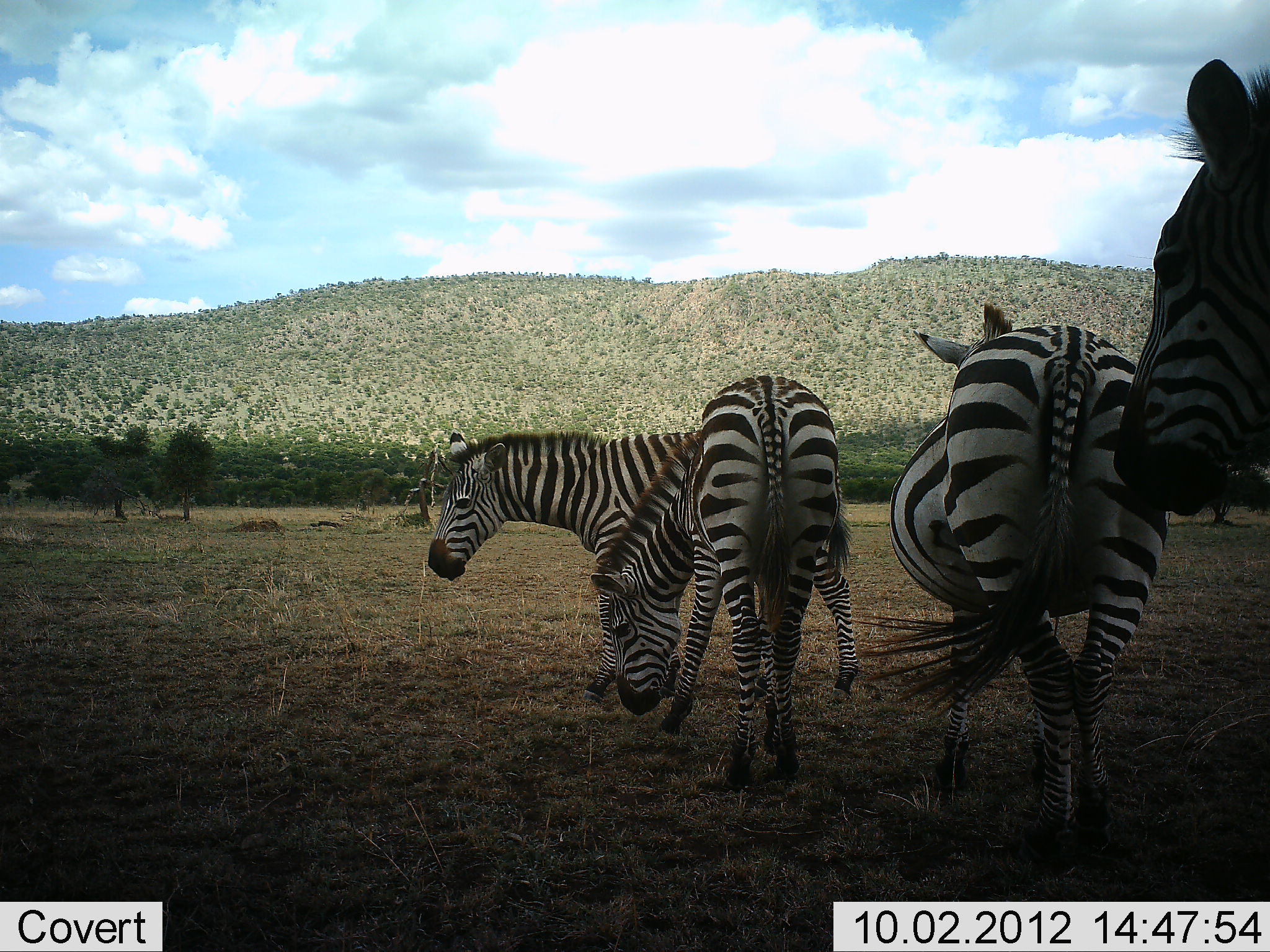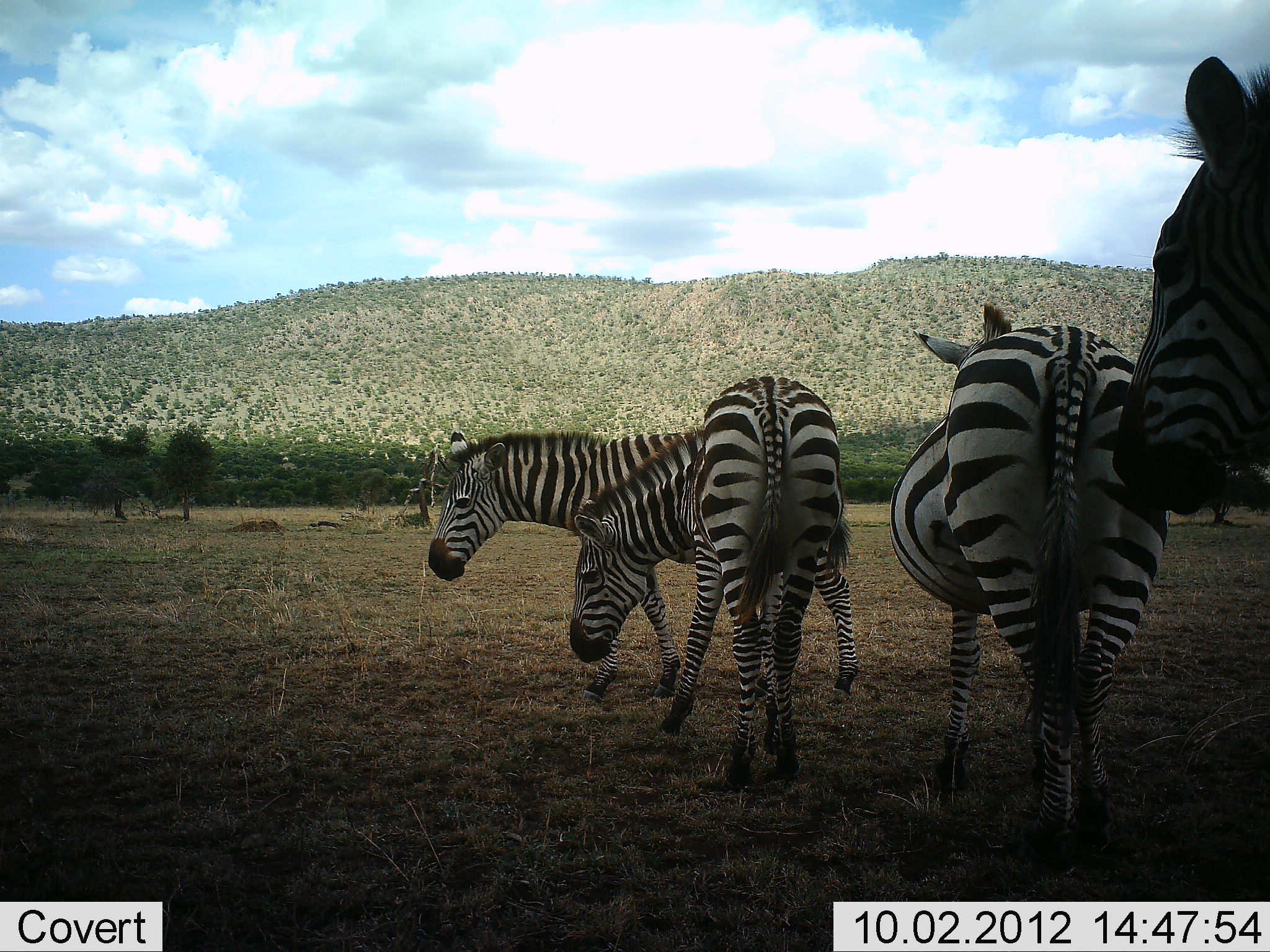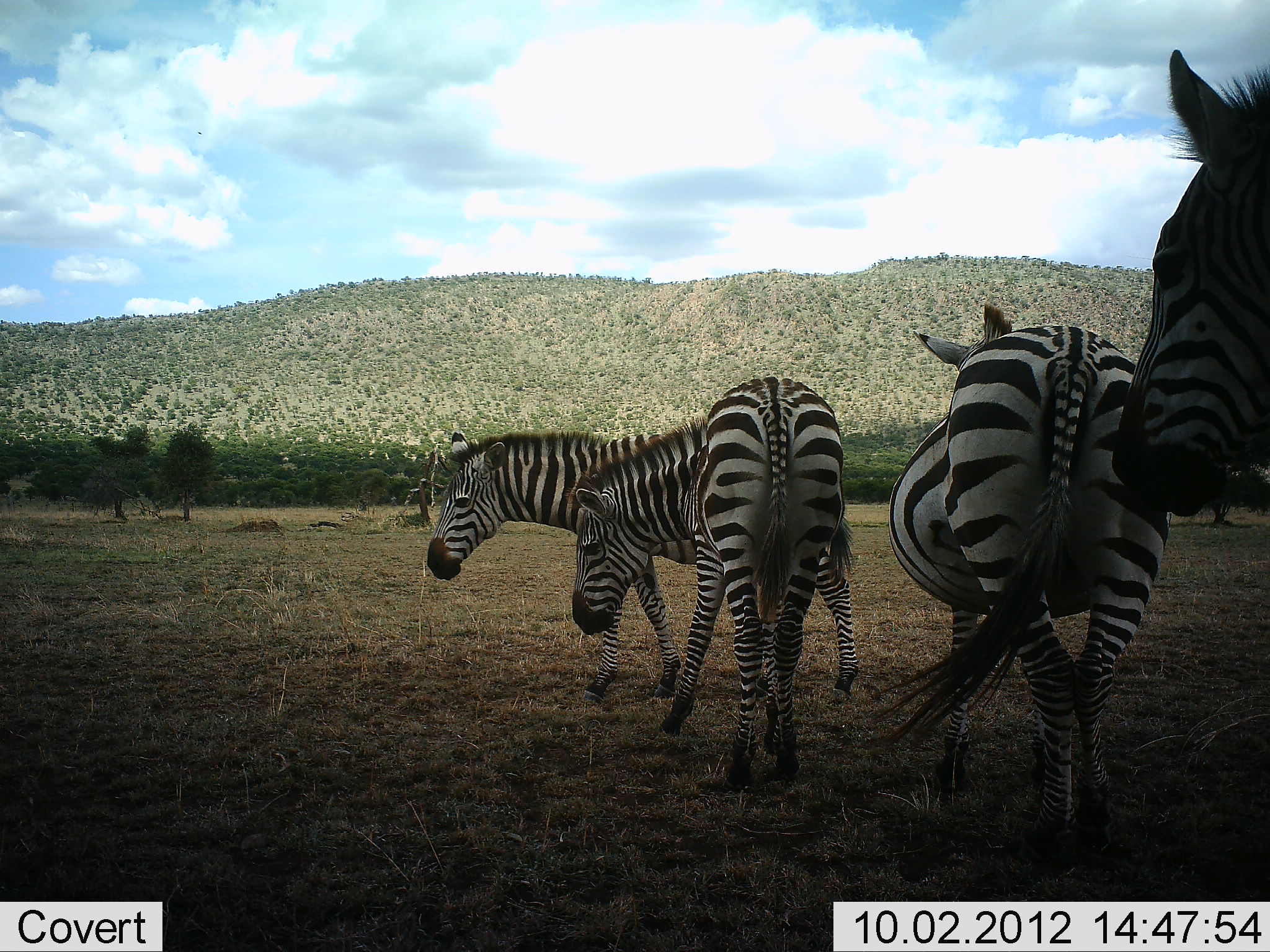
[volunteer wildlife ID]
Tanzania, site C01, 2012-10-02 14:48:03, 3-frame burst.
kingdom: Animalia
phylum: Chordata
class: Mammalia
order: Perissodactyla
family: Equidae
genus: Equus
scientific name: Equus quagga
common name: plains zebra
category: zebra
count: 4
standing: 90%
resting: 0%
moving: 0%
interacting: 10%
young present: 0%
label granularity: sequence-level